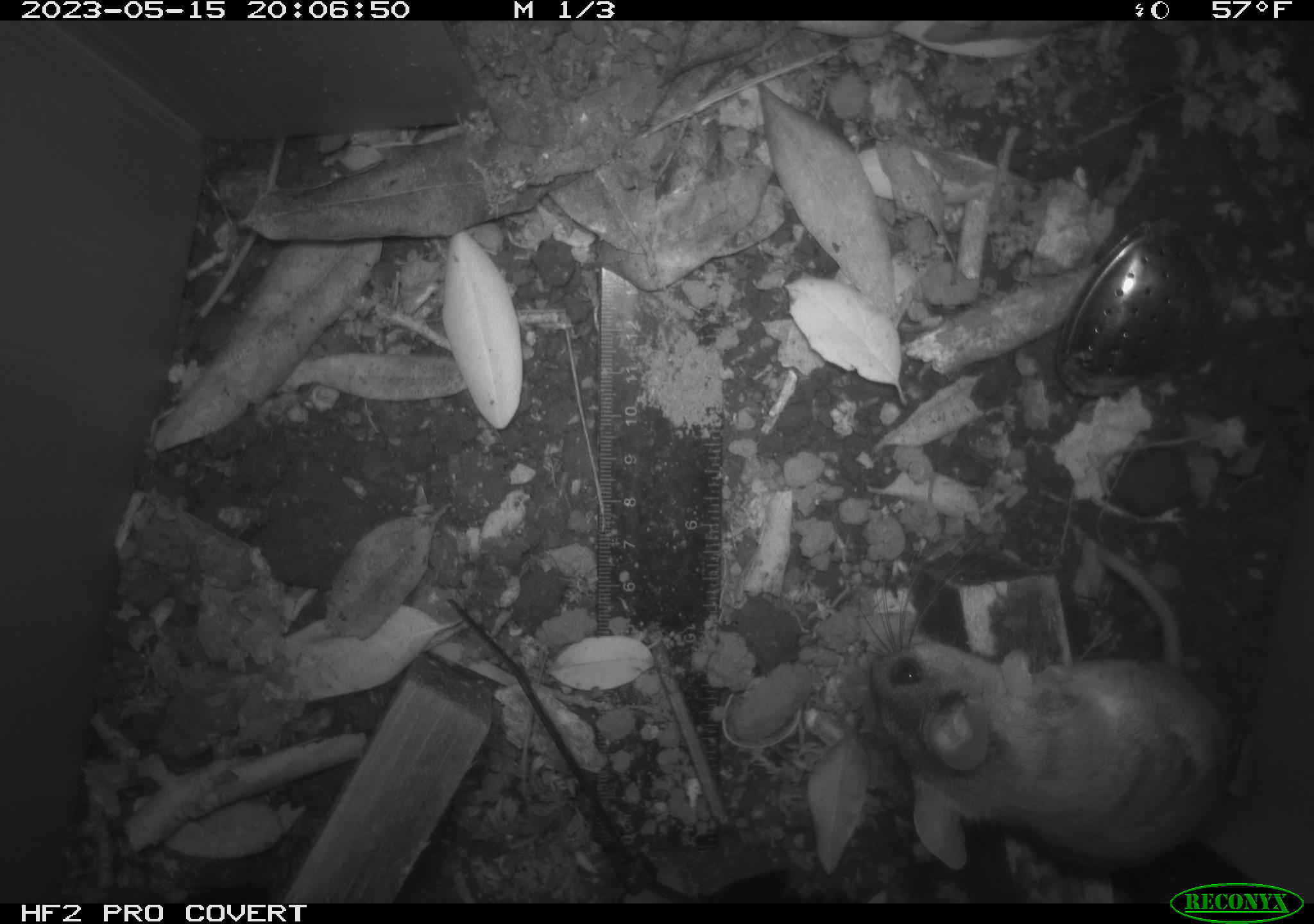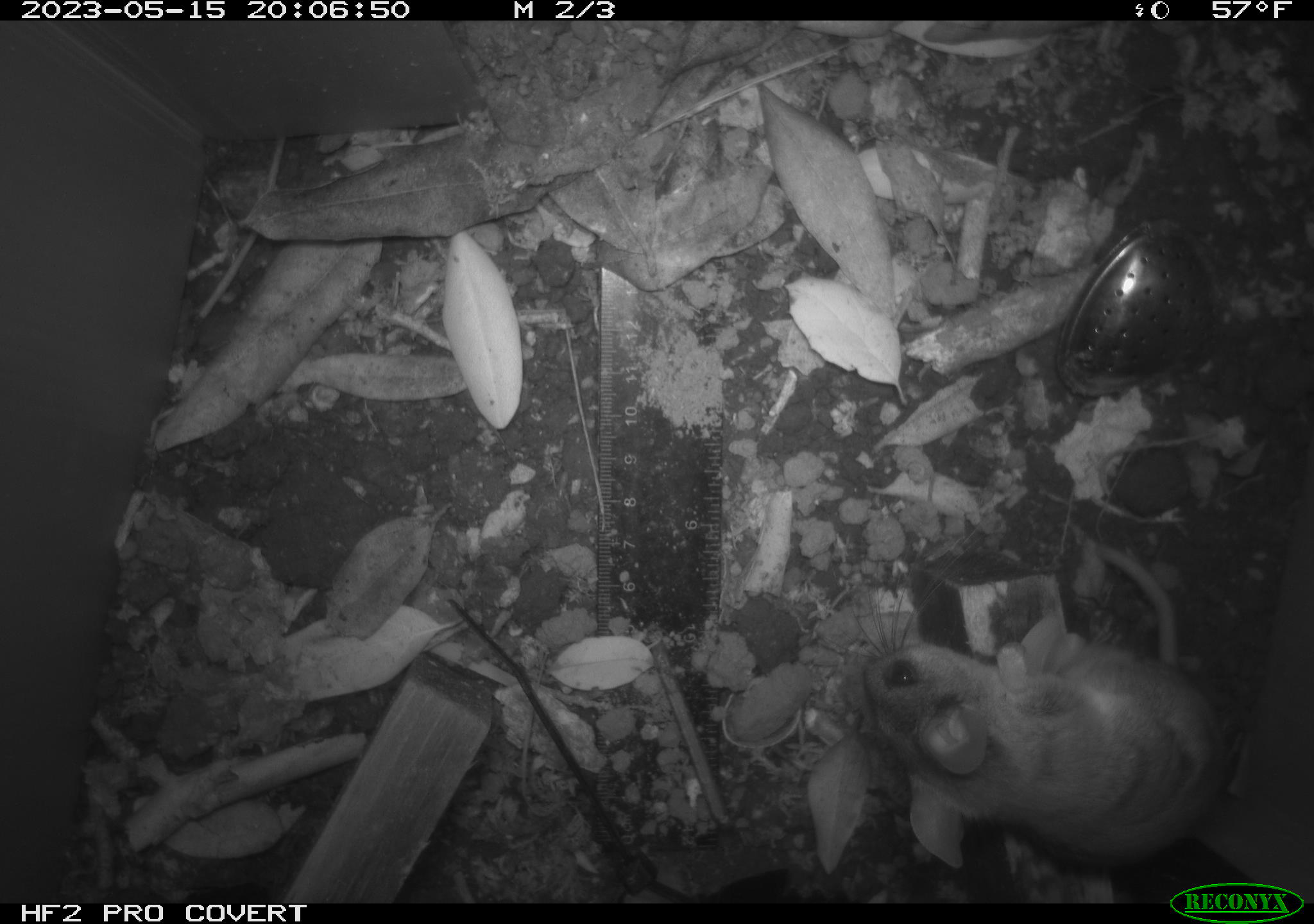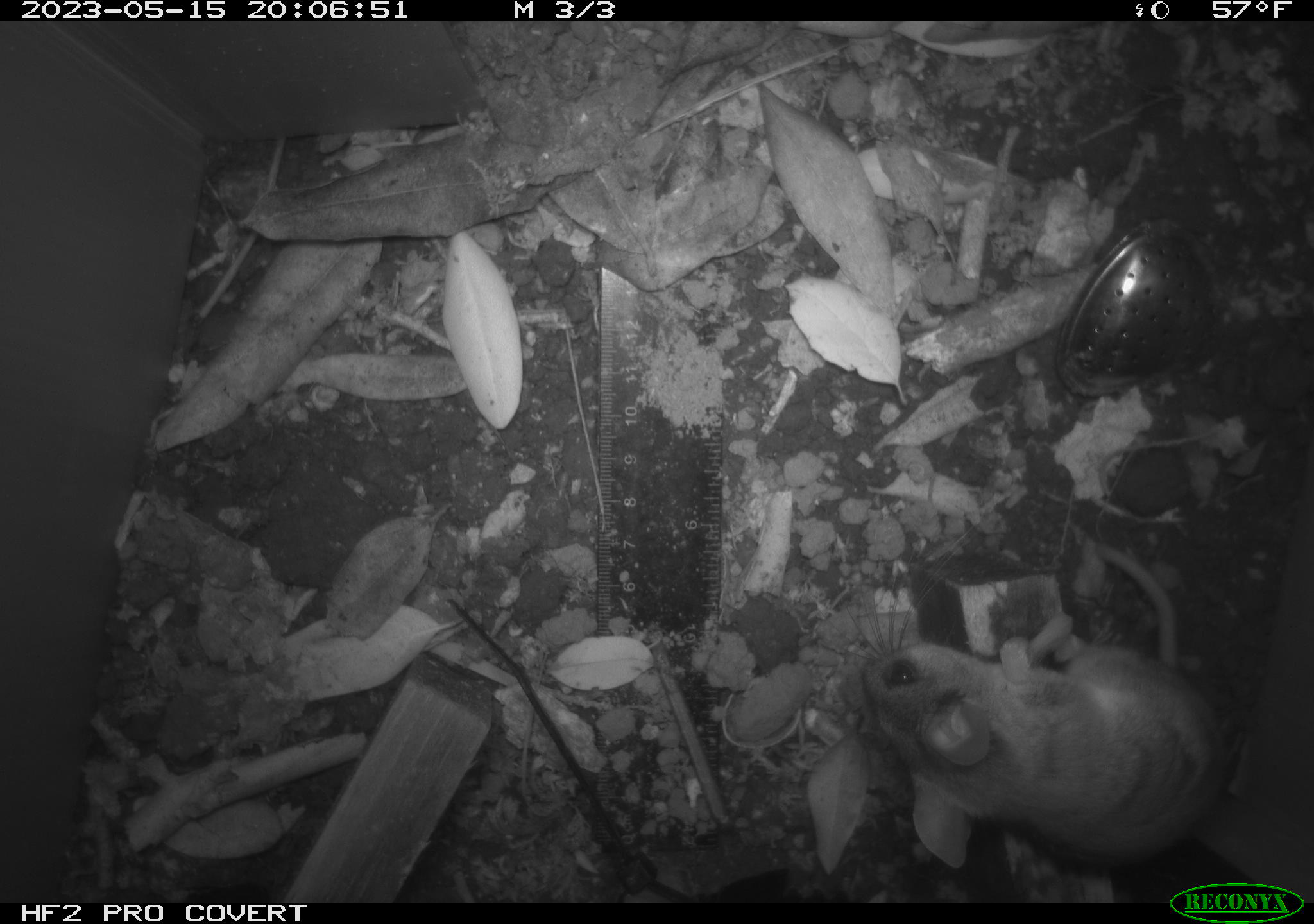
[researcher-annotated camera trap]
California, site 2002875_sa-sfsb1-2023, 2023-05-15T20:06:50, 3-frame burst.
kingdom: Animalia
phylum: Chordata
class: Mammalia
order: Rodentia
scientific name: Rodentia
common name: mouse species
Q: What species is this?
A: Mouse species (Rodentia).